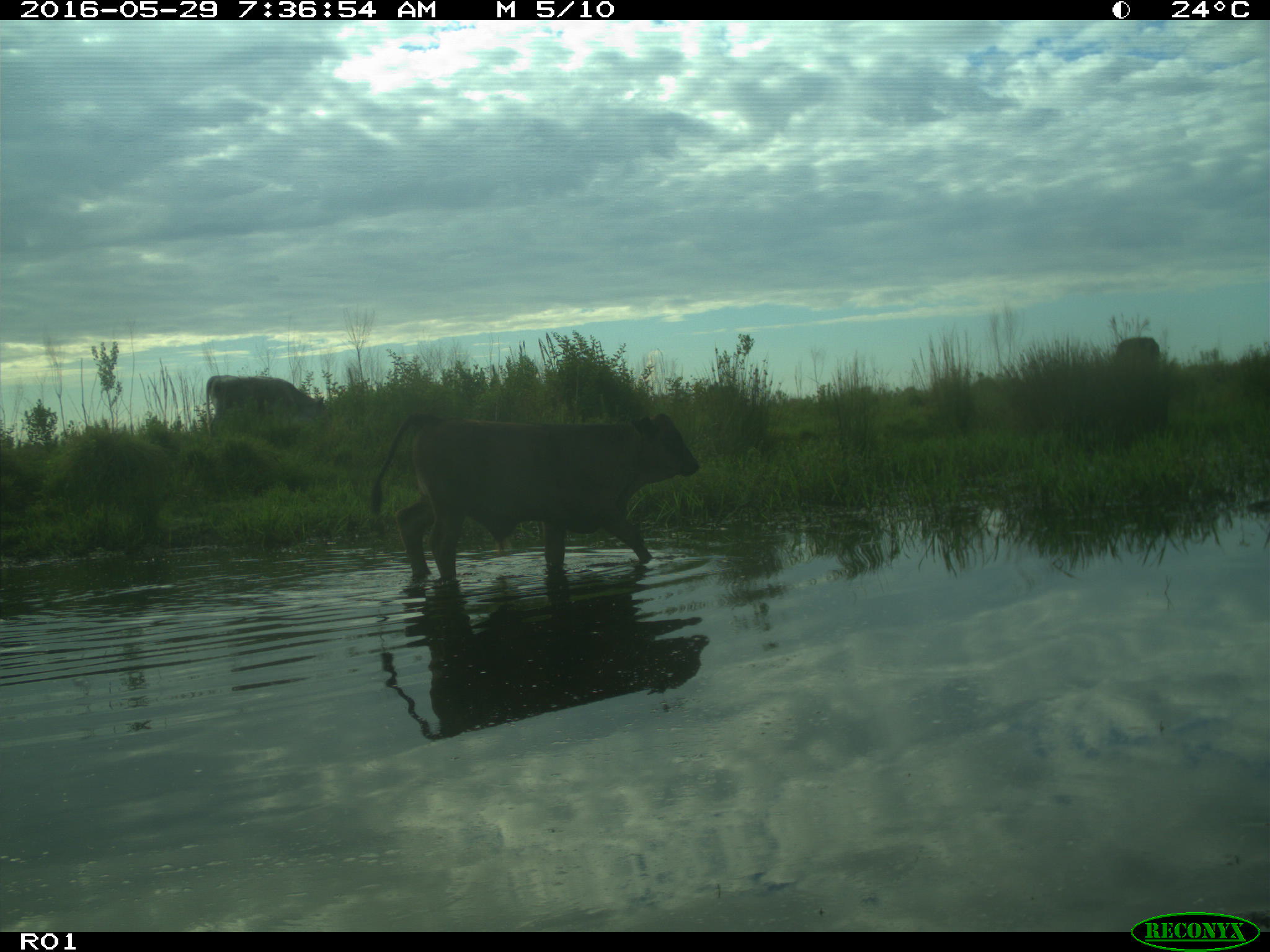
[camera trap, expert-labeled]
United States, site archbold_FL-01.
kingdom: Animalia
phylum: Chordata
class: Mammalia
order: Artiodactyla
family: Bovidae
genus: Bos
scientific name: Bos taurus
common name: domestic cow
Bos taurus (domestic cow).